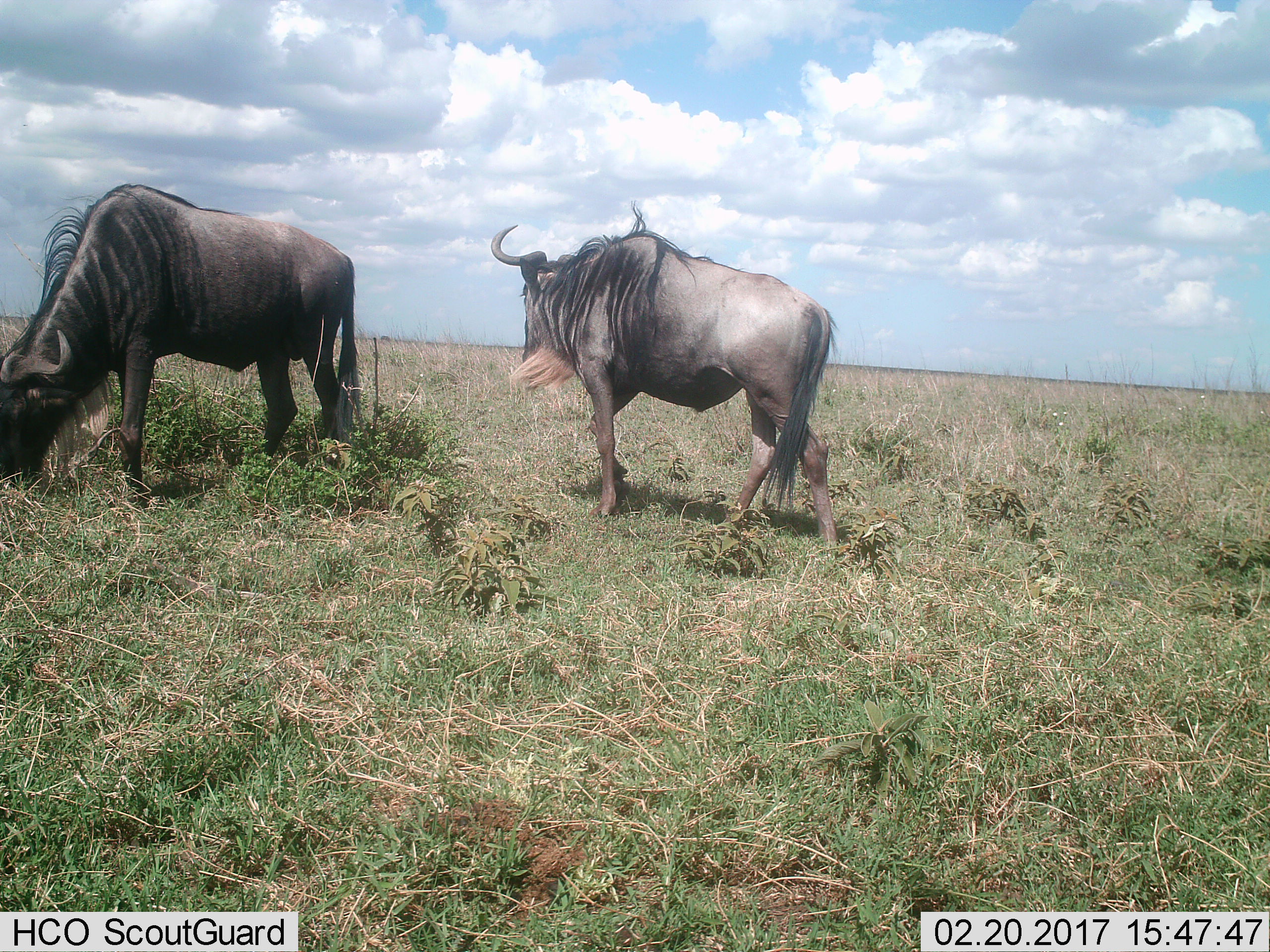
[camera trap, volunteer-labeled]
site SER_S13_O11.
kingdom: Animalia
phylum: Chordata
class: Mammalia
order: Artiodactyla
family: Bovidae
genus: Connochaetes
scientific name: Connochaetes taurinus taurinus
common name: blue wildebeest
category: wildebeestblue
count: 2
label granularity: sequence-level